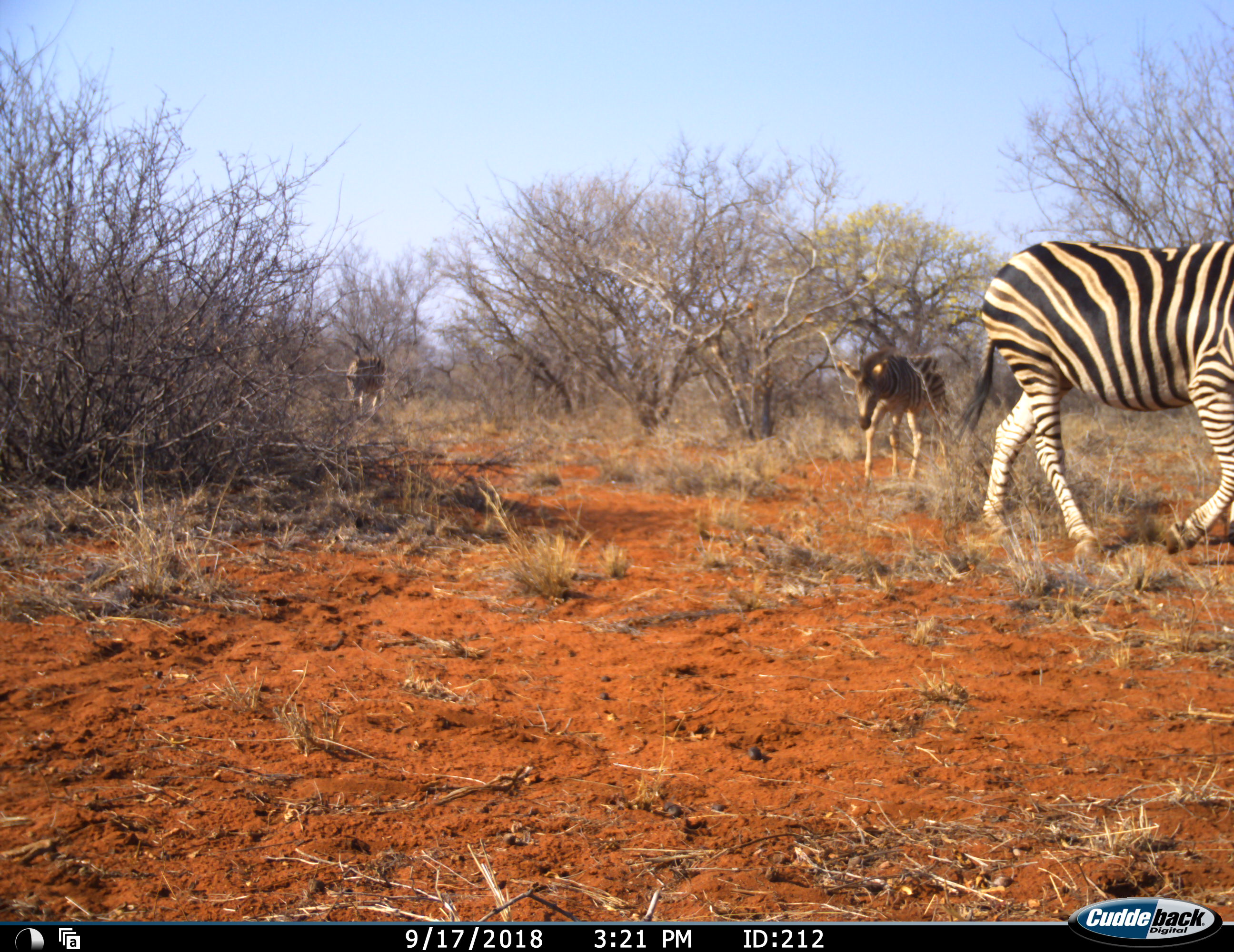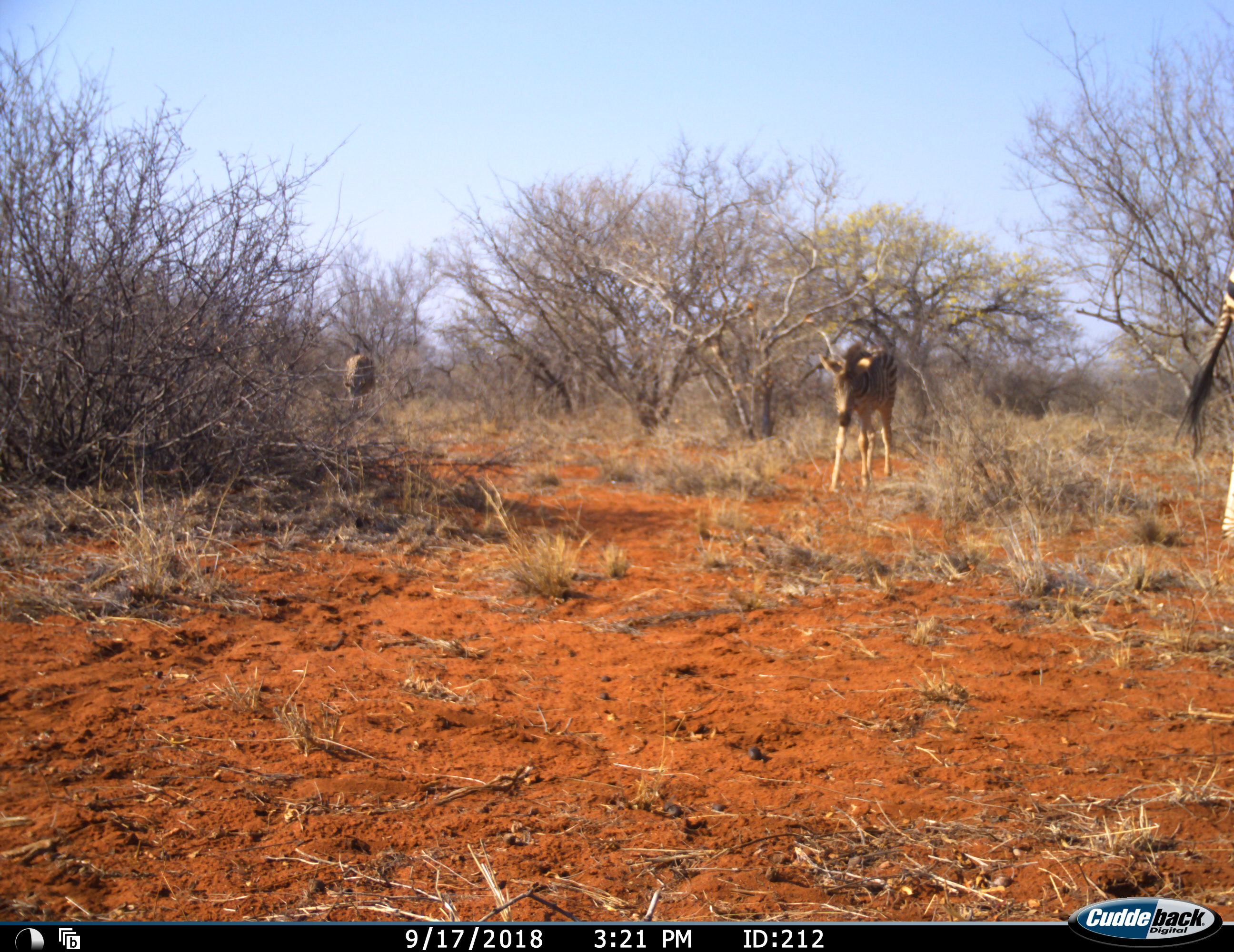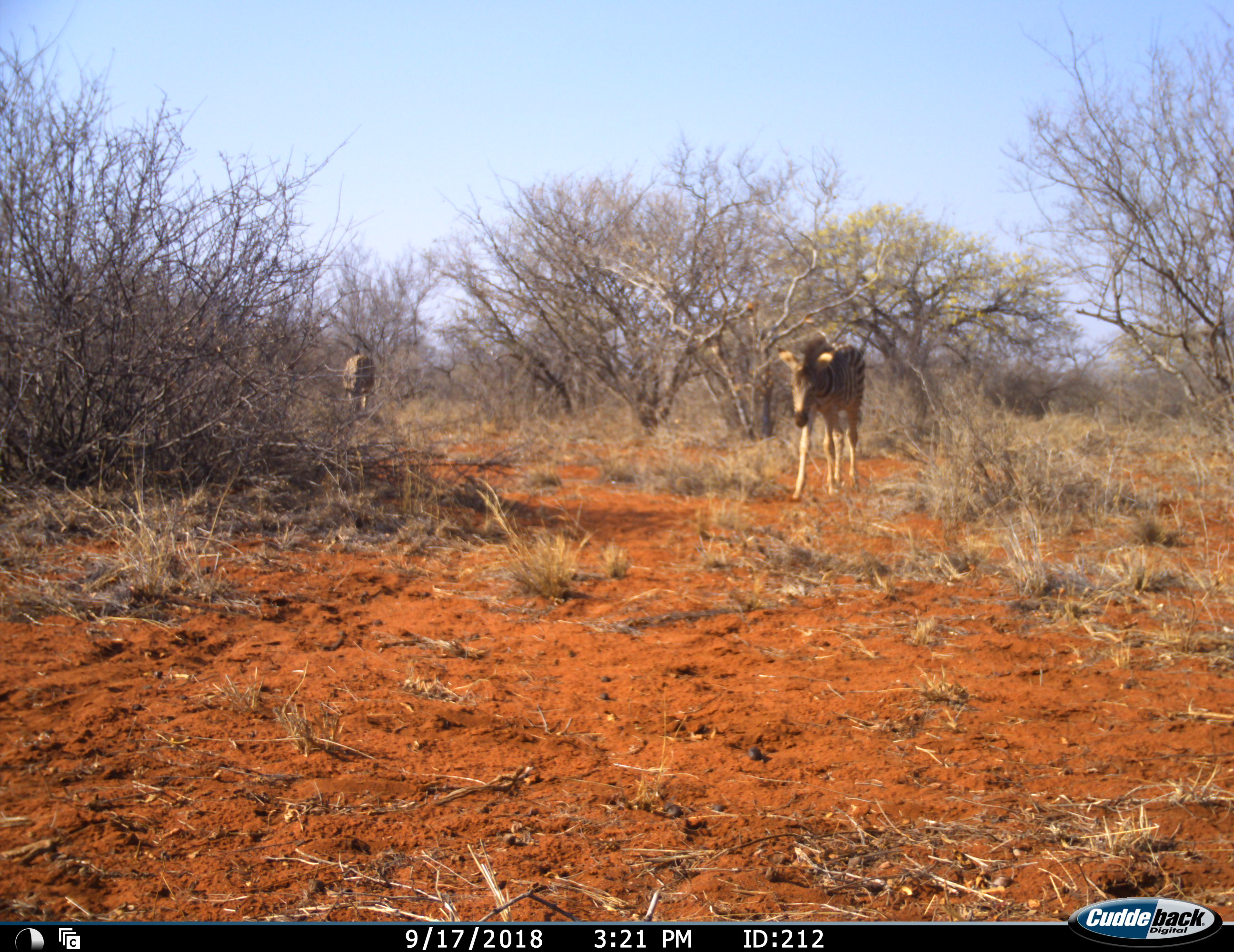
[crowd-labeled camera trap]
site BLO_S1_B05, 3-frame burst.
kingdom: Animalia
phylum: Chordata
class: Mammalia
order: Perissodactyla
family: Equidae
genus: Equus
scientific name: Equus quagga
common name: plains zebra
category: zebraplains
Zebraplains (plains zebra) (Equus quagga), count 3. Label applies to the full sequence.